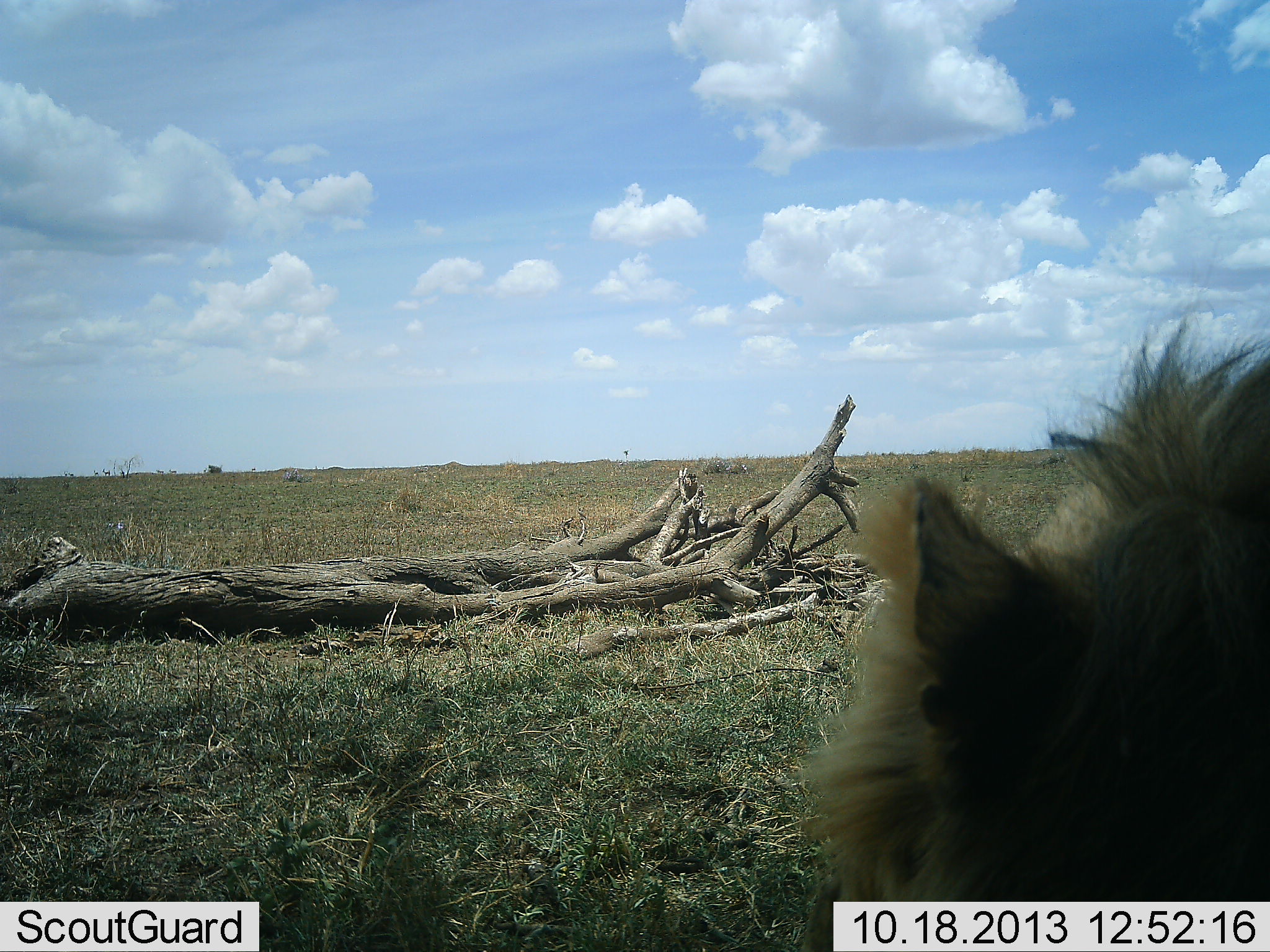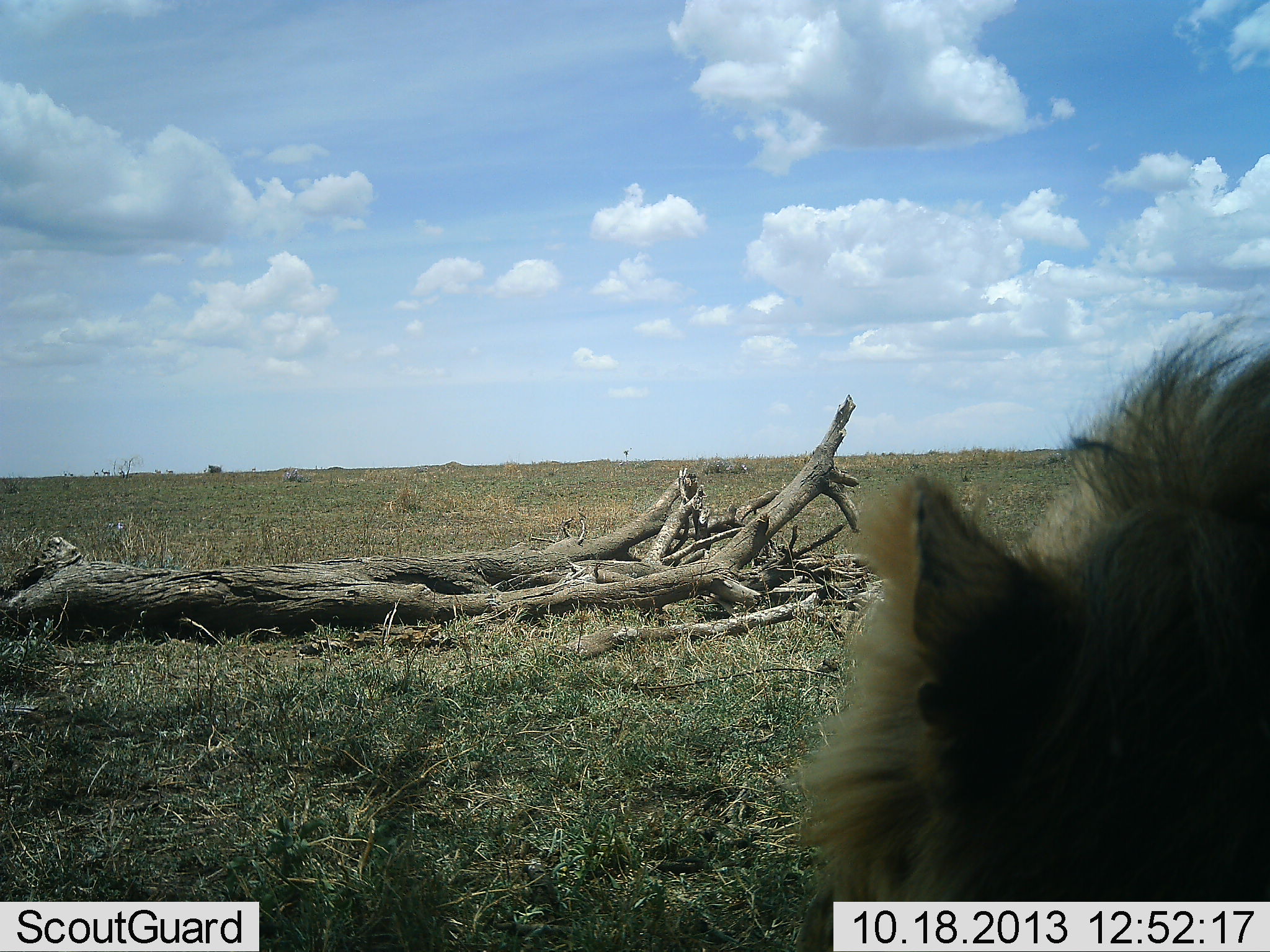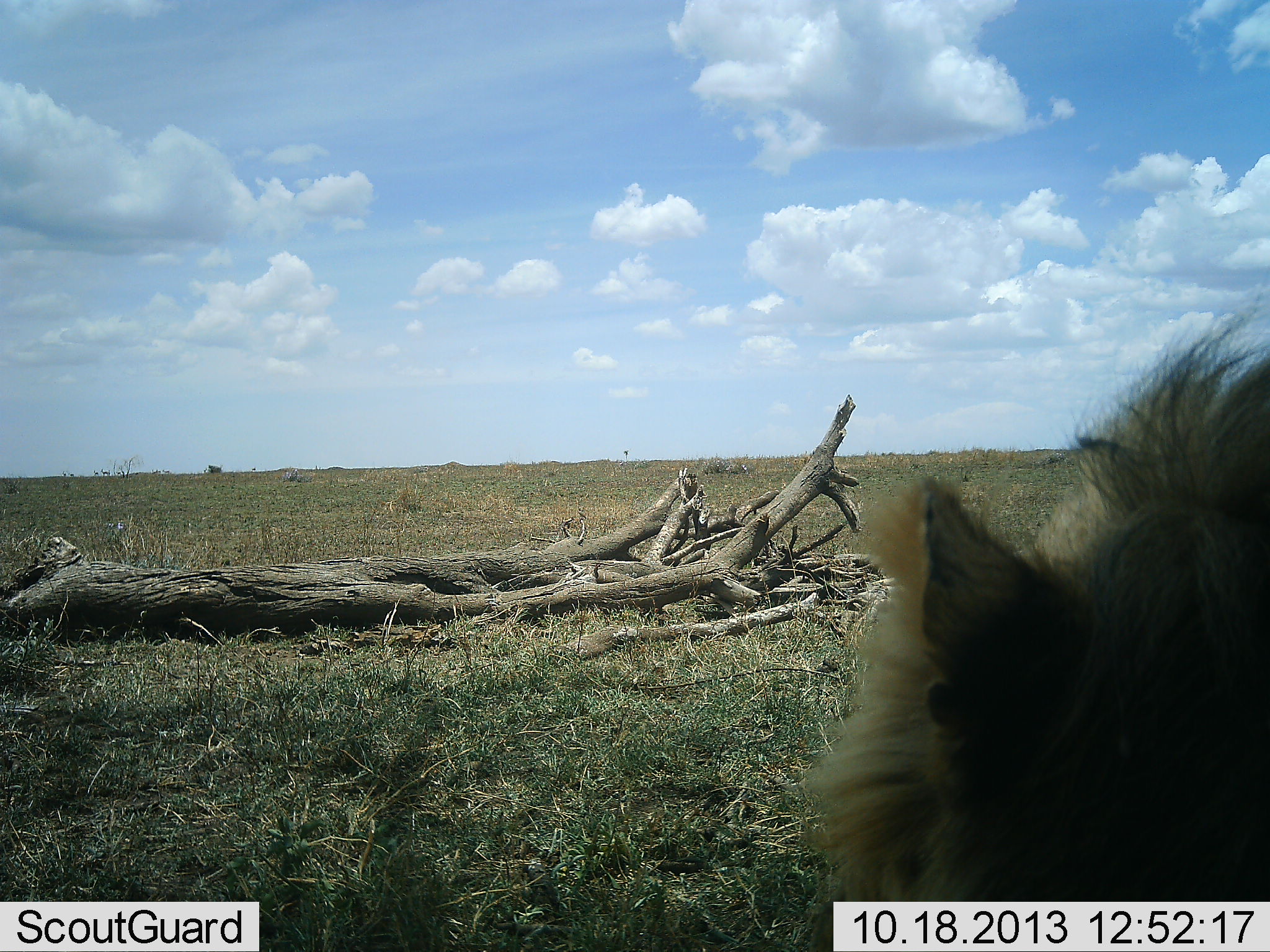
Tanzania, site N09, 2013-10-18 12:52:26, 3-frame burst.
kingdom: Animalia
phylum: Chordata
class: Mammalia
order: Carnivora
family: Felidae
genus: Panthera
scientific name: Panthera leo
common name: lion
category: lionmale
Lionmale (lion) (Panthera leo), count 1. Behavior (volunteer vote fractions): standing 37%, resting 58%, moving 5%, interacting 5%. Young present (vote fraction): 0%. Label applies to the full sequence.